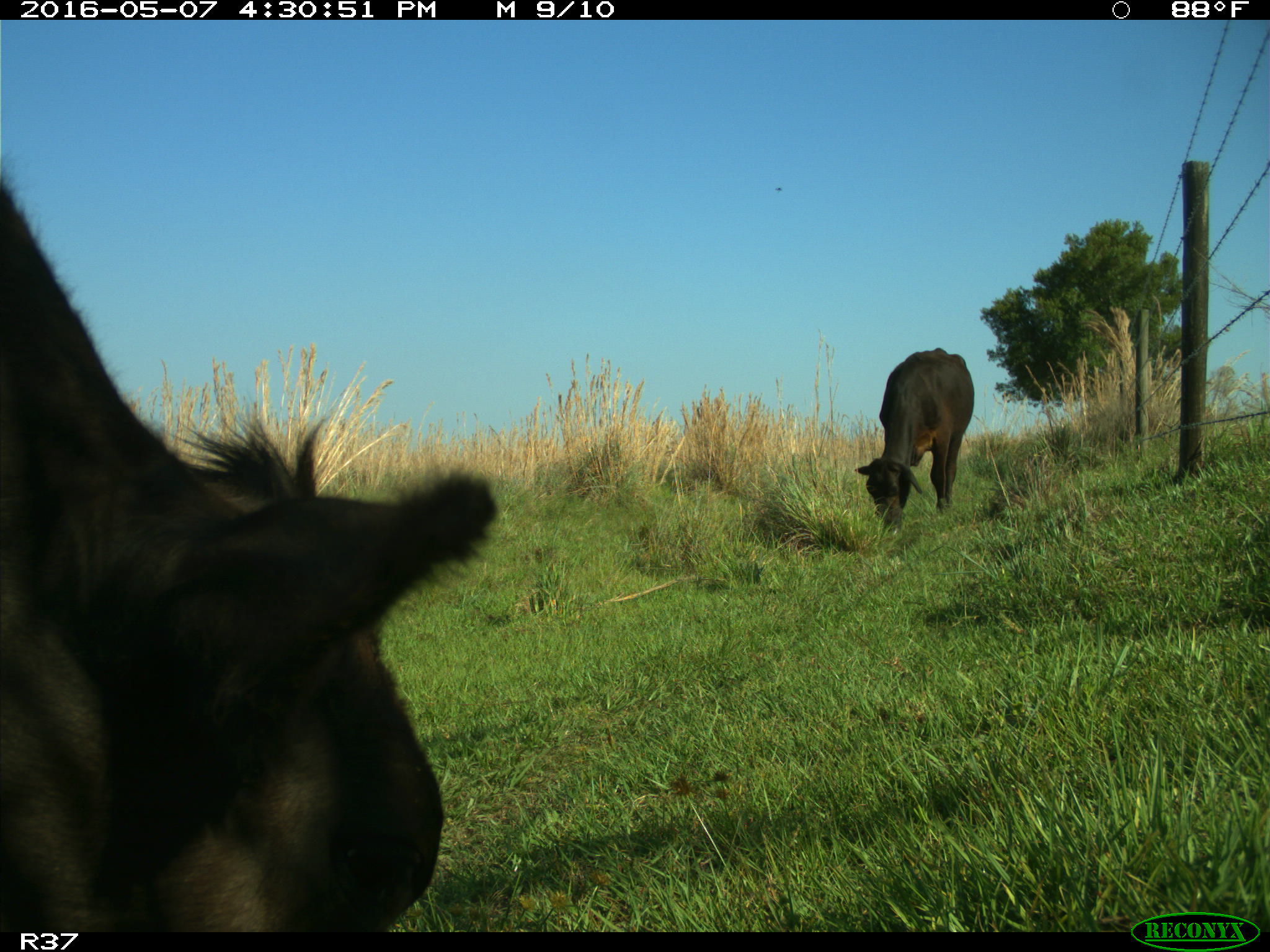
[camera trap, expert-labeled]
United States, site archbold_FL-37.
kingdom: Animalia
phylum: Chordata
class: Mammalia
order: Artiodactyla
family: Bovidae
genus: Bos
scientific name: Bos taurus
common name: domestic cow